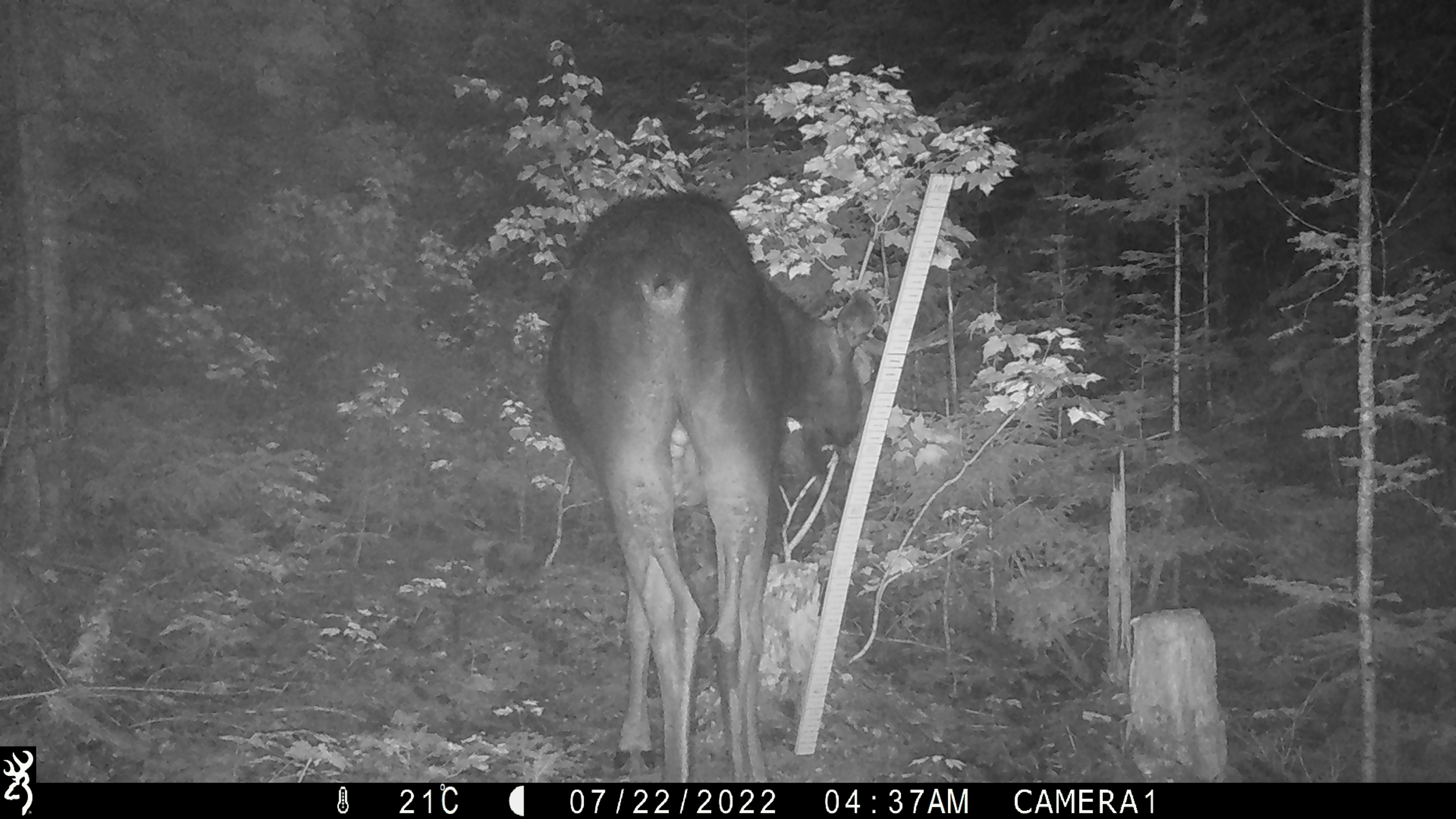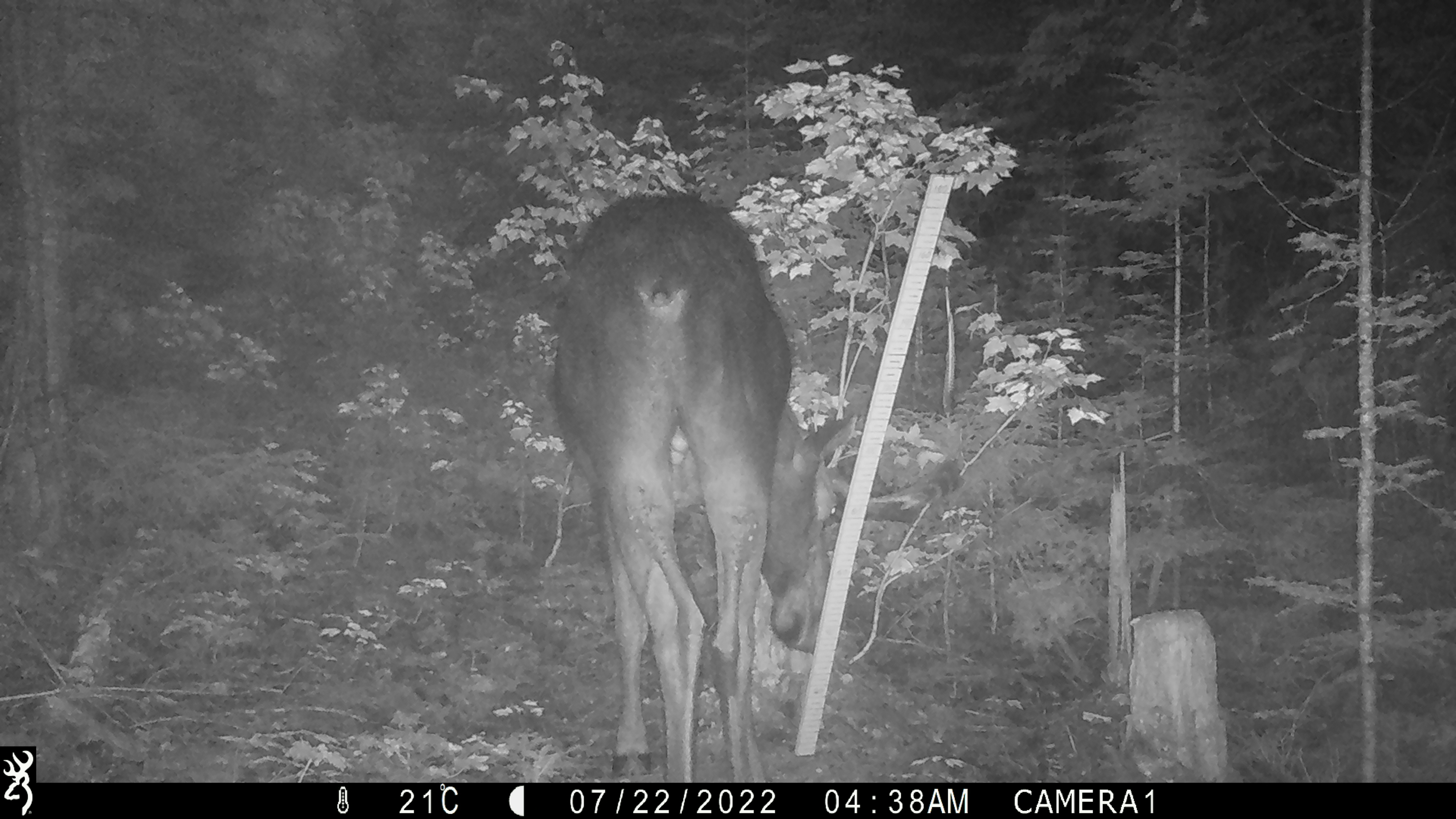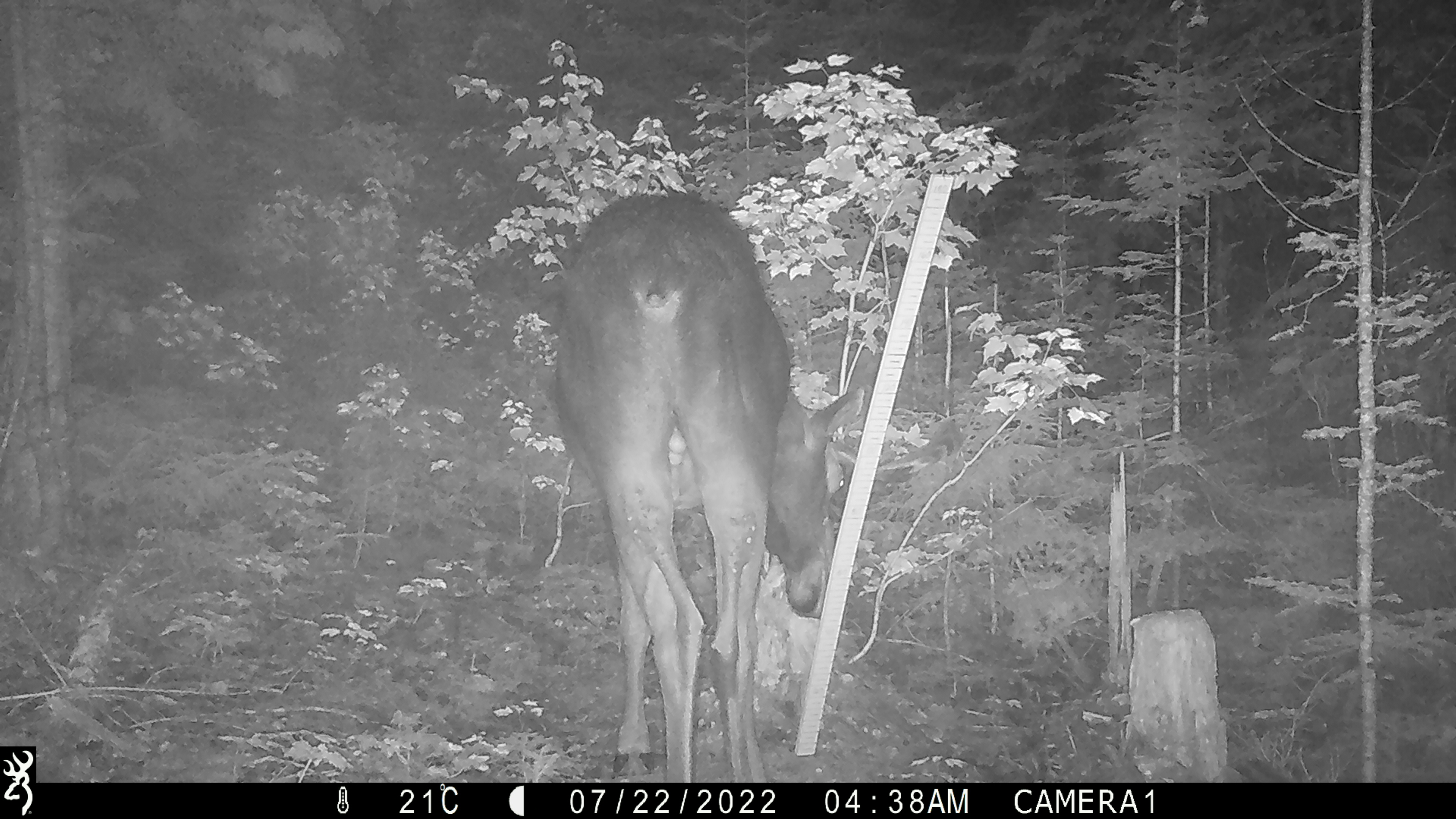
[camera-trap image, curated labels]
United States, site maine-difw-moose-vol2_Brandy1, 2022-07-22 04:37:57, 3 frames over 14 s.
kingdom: Animalia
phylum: Chordata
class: Mammalia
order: Artiodactyla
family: Cervidae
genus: Alces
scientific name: Alces alces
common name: moose